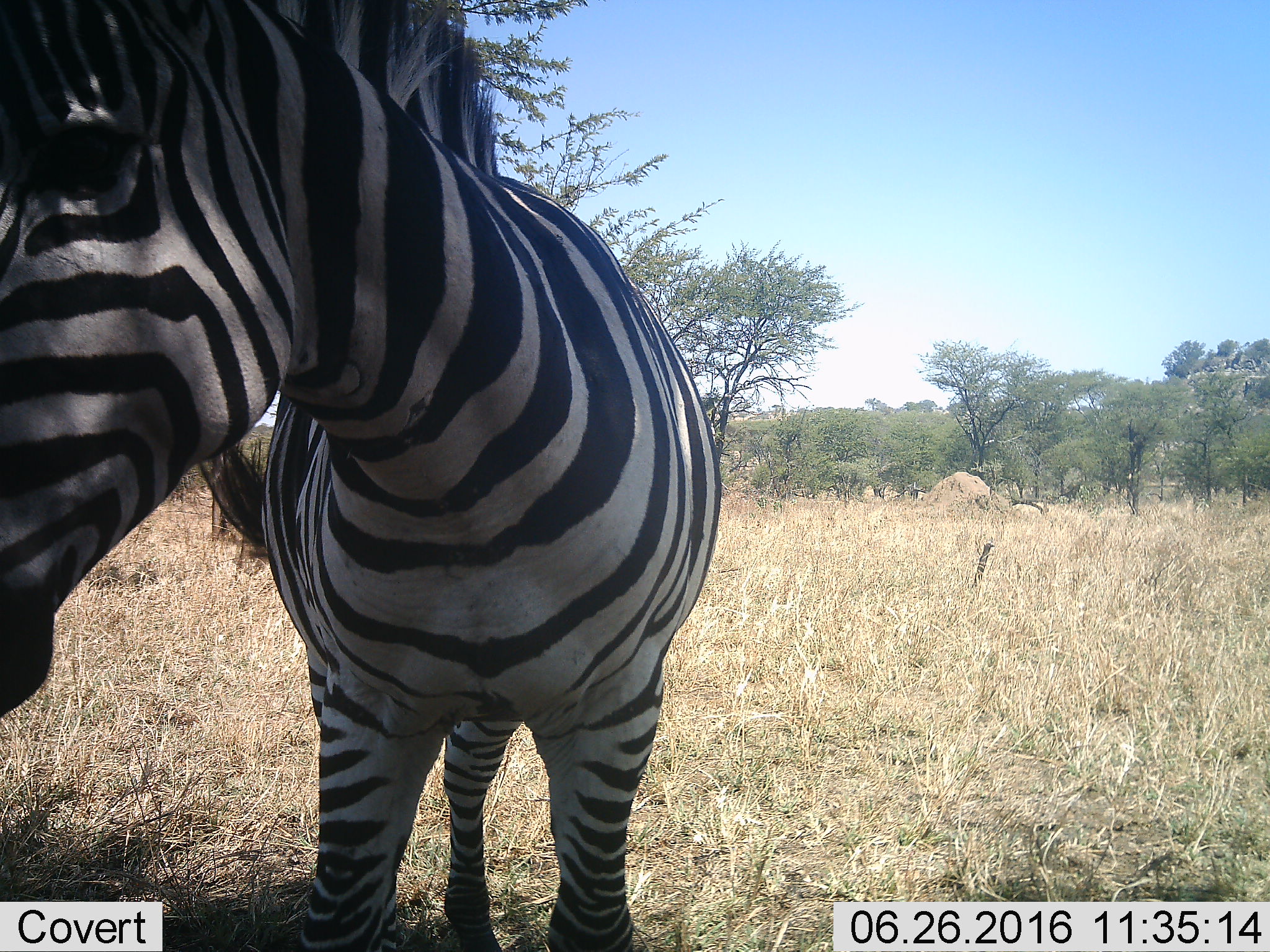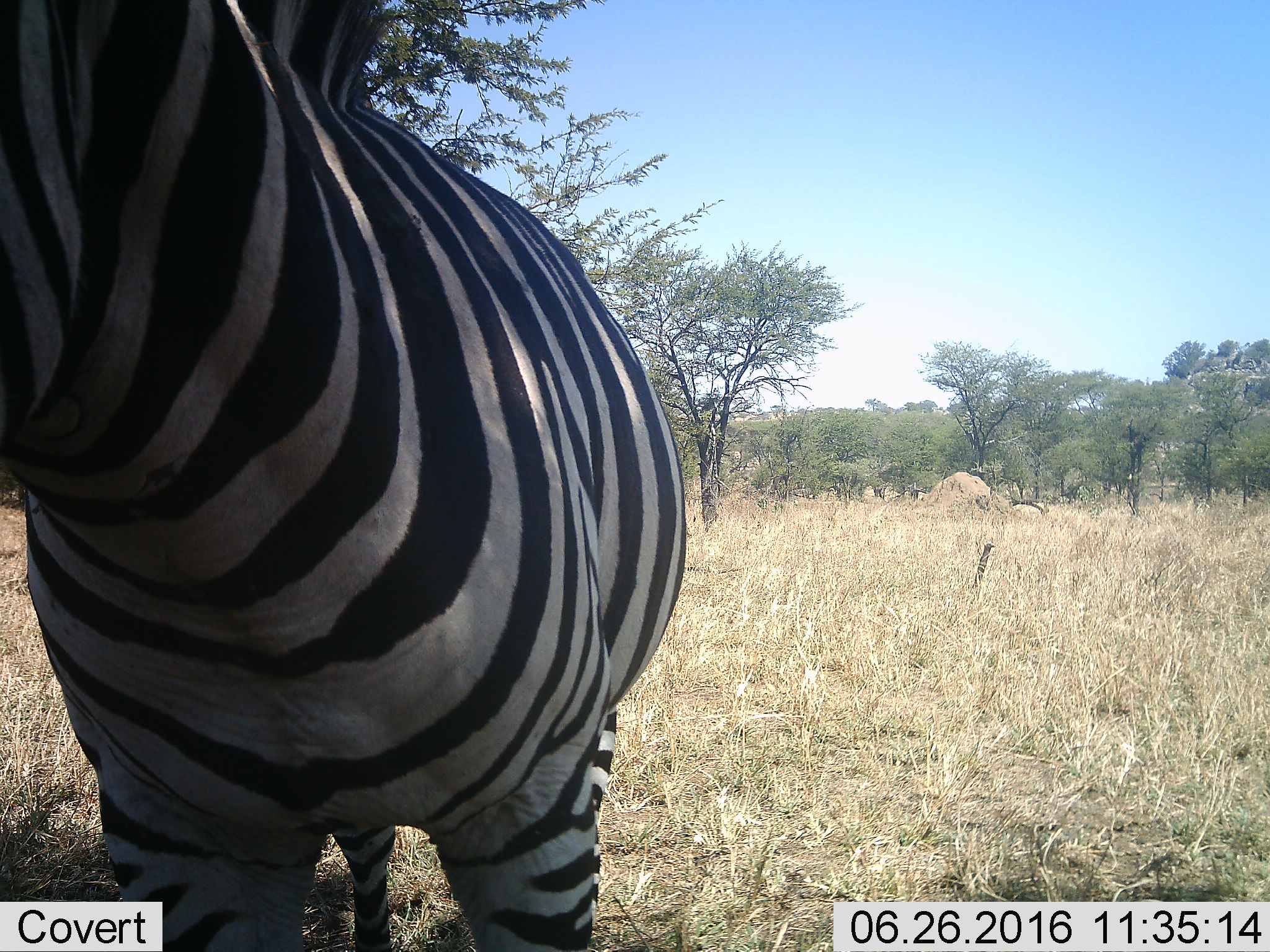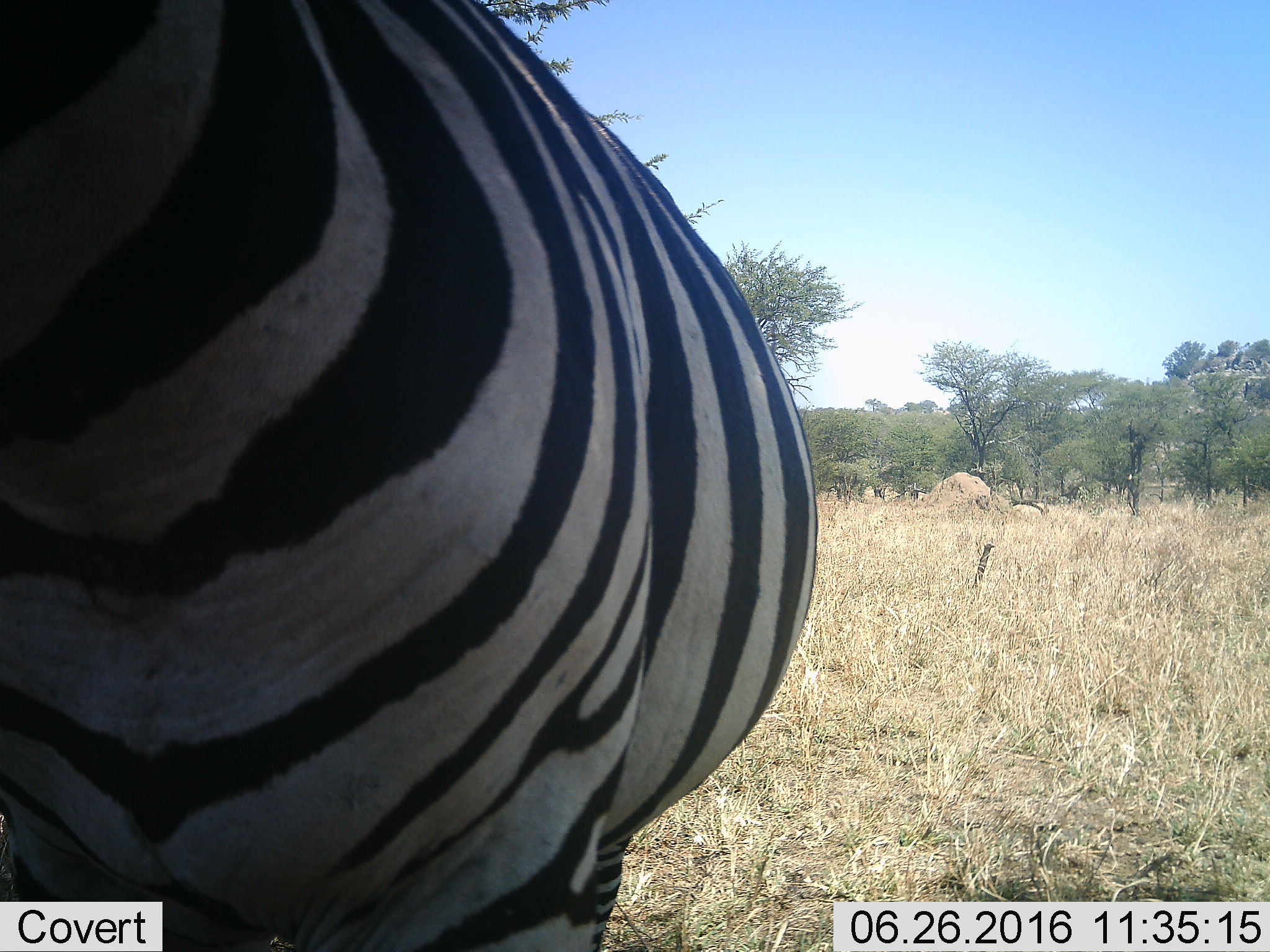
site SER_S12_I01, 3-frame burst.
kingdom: Animalia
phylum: Chordata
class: Mammalia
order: Perissodactyla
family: Equidae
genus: Equus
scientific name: Equus quagga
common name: plains zebra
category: zebraplains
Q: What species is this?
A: Zebraplains (plains zebra) (Equus quagga).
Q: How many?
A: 1.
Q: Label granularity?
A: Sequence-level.